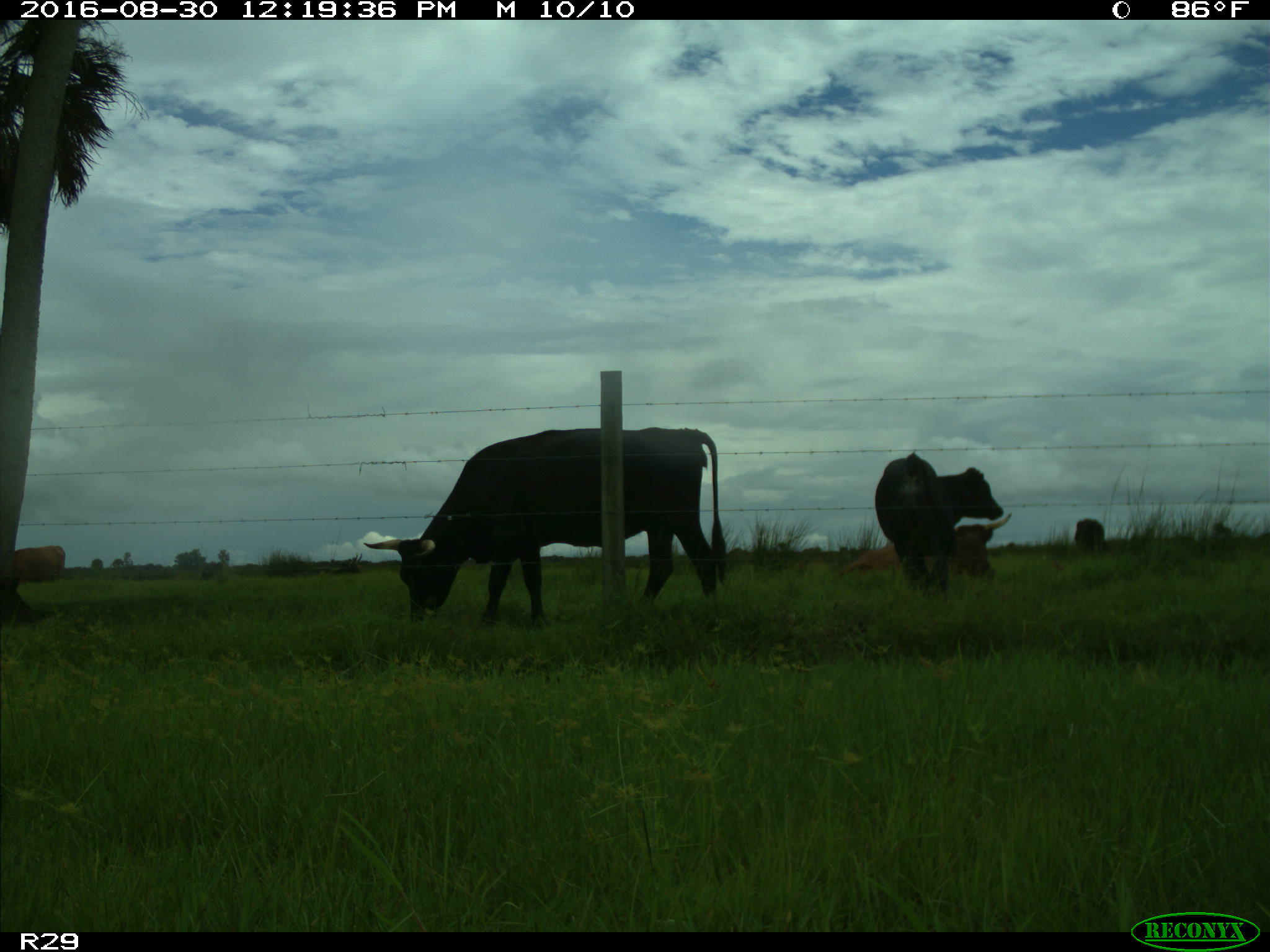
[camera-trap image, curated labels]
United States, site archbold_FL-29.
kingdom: Animalia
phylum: Chordata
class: Mammalia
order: Artiodactyla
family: Bovidae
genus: Bos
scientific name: Bos taurus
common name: domestic cow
Bos taurus (domestic cow).